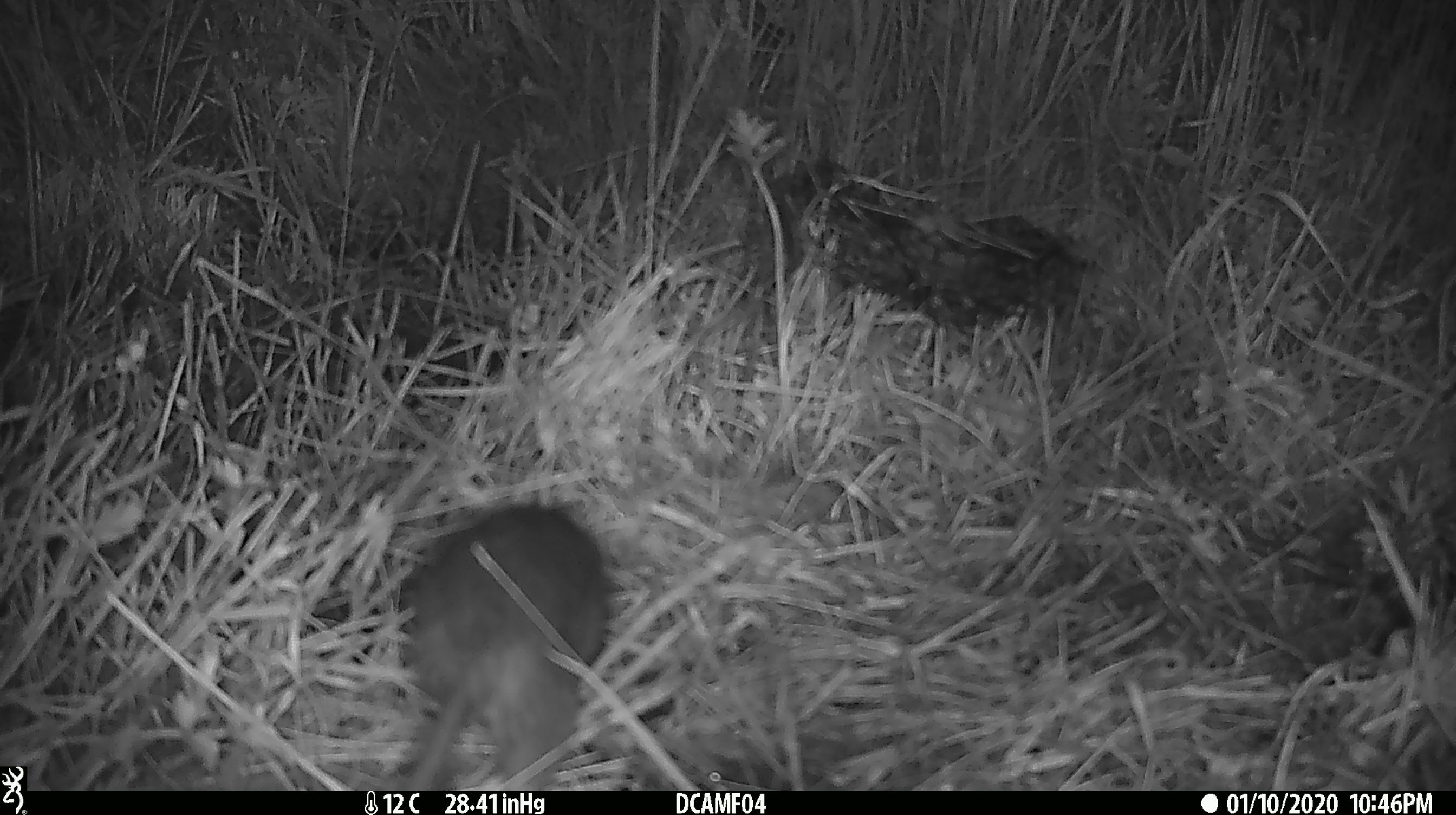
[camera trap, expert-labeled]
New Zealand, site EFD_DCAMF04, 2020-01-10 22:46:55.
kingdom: Animalia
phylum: Chordata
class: Mammalia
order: Rodentia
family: Muridae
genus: Rattus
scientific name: Rattus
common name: rat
Rat (Rattus).